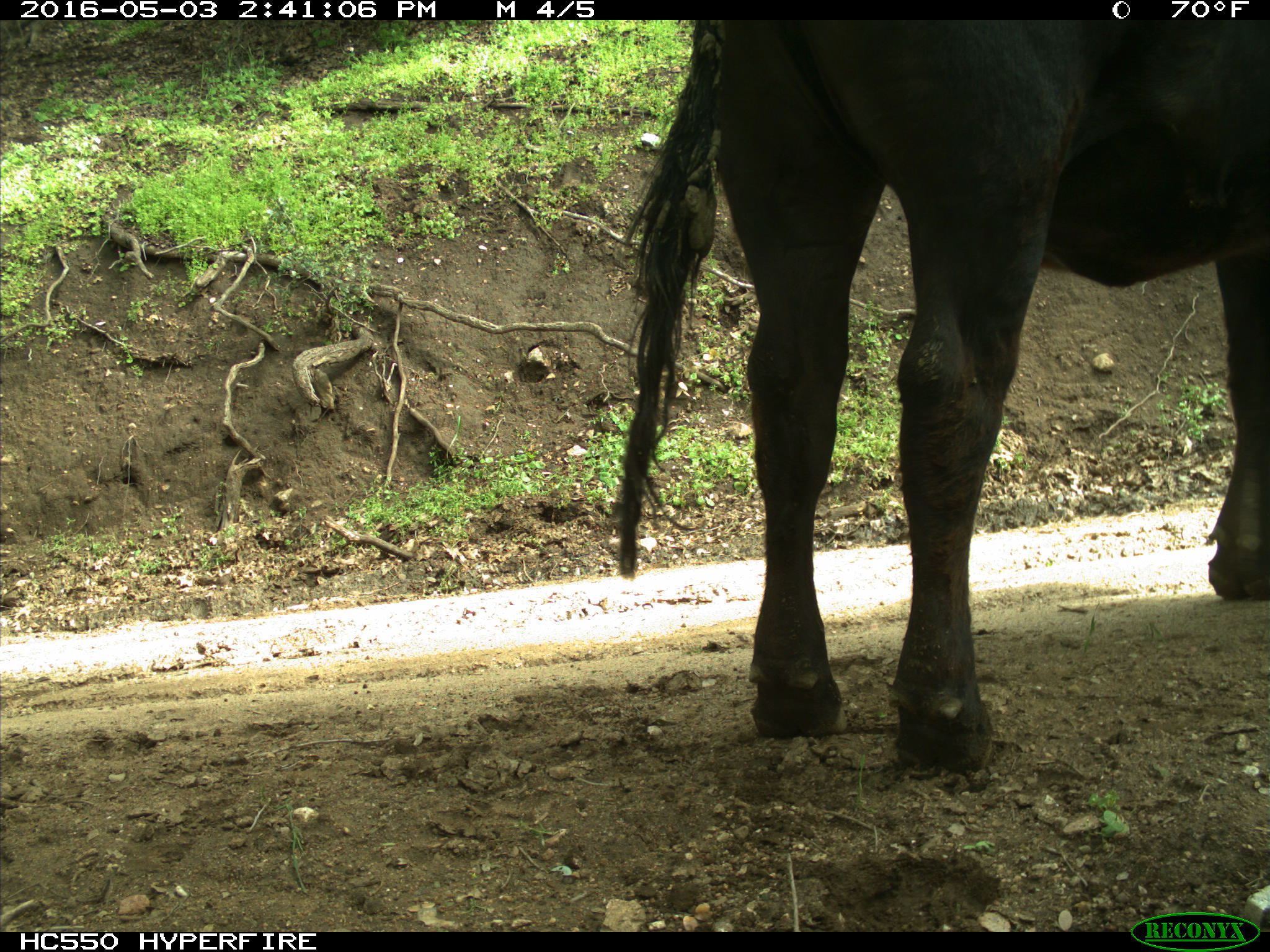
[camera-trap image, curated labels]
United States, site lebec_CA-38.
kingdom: Animalia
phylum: Chordata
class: Mammalia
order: Artiodactyla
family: Bovidae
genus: Bos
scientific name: Bos taurus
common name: domestic cow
Bos taurus (domestic cow).